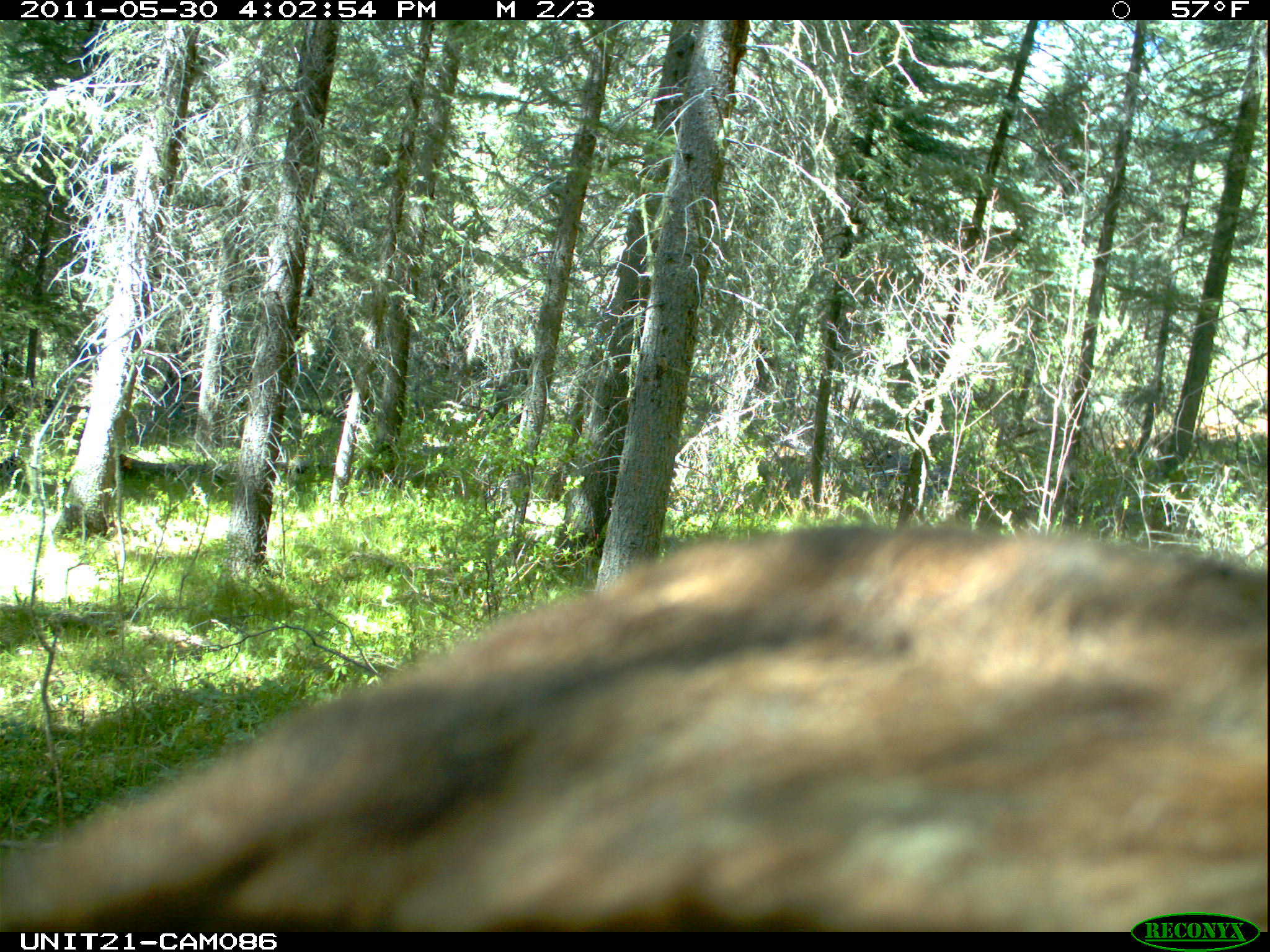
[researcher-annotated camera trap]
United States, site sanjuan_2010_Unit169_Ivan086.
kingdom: Animalia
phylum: Chordata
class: Mammalia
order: Carnivora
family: Ursidae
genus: Ursus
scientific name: Ursus americanus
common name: american black bear